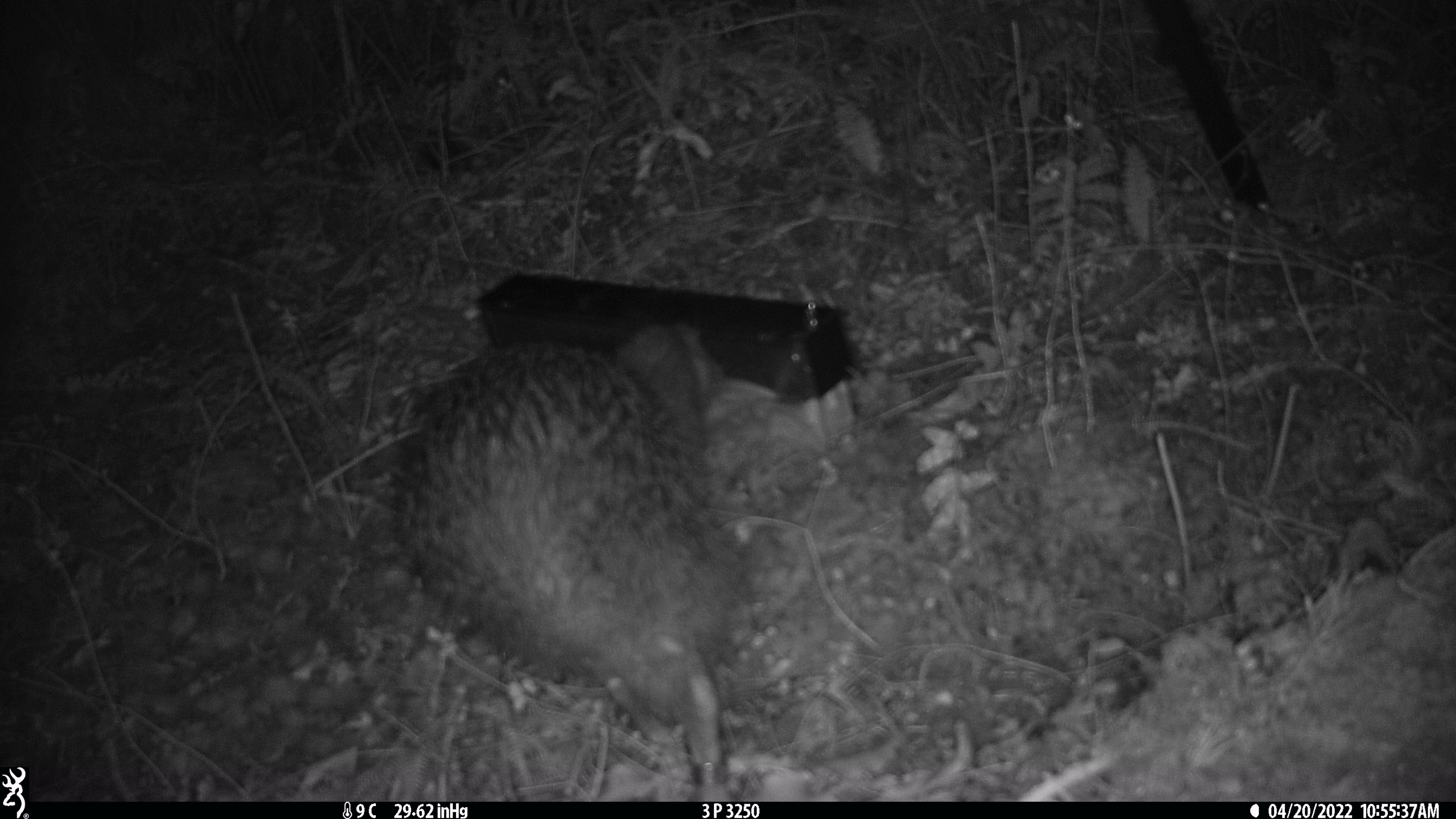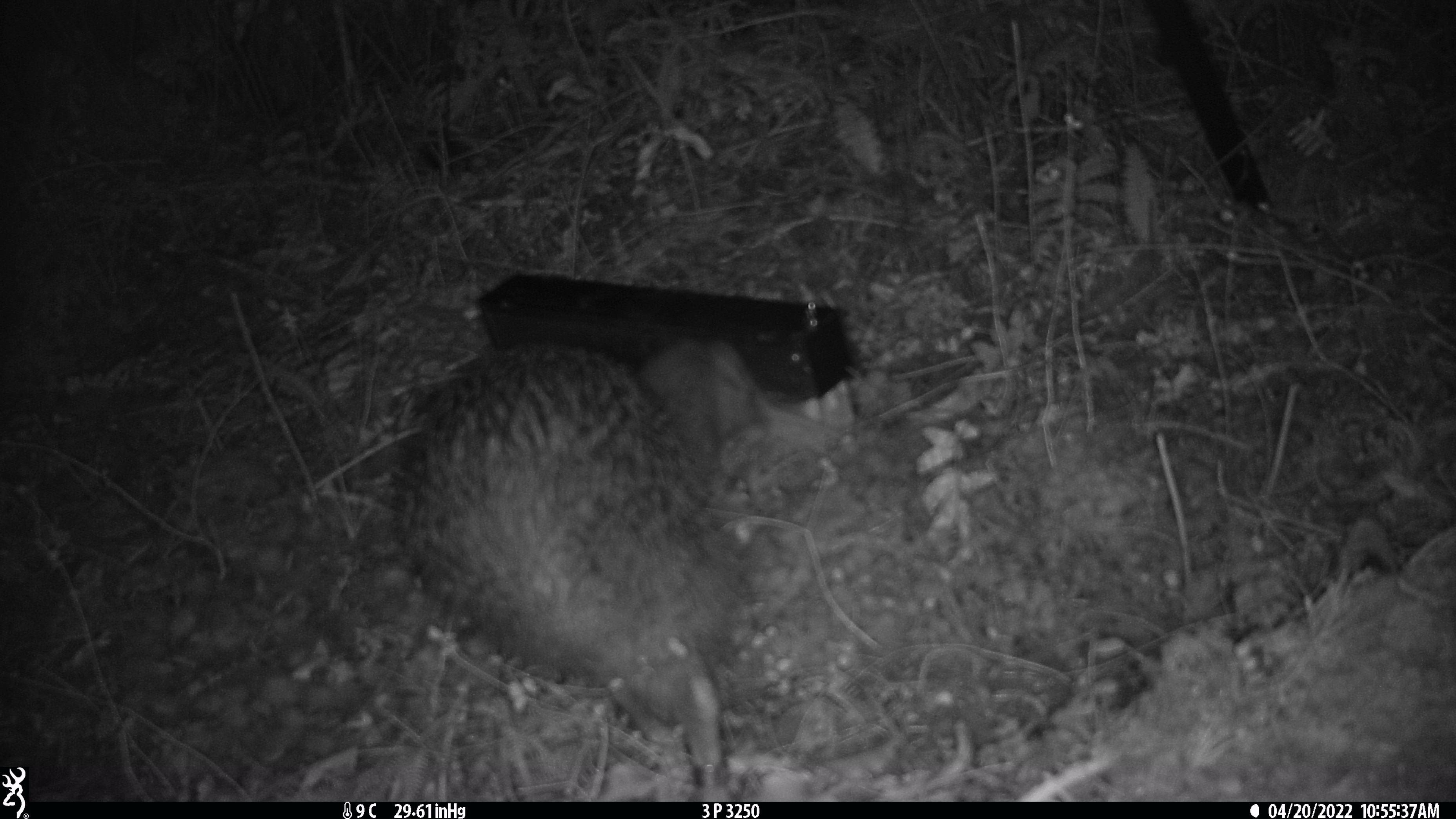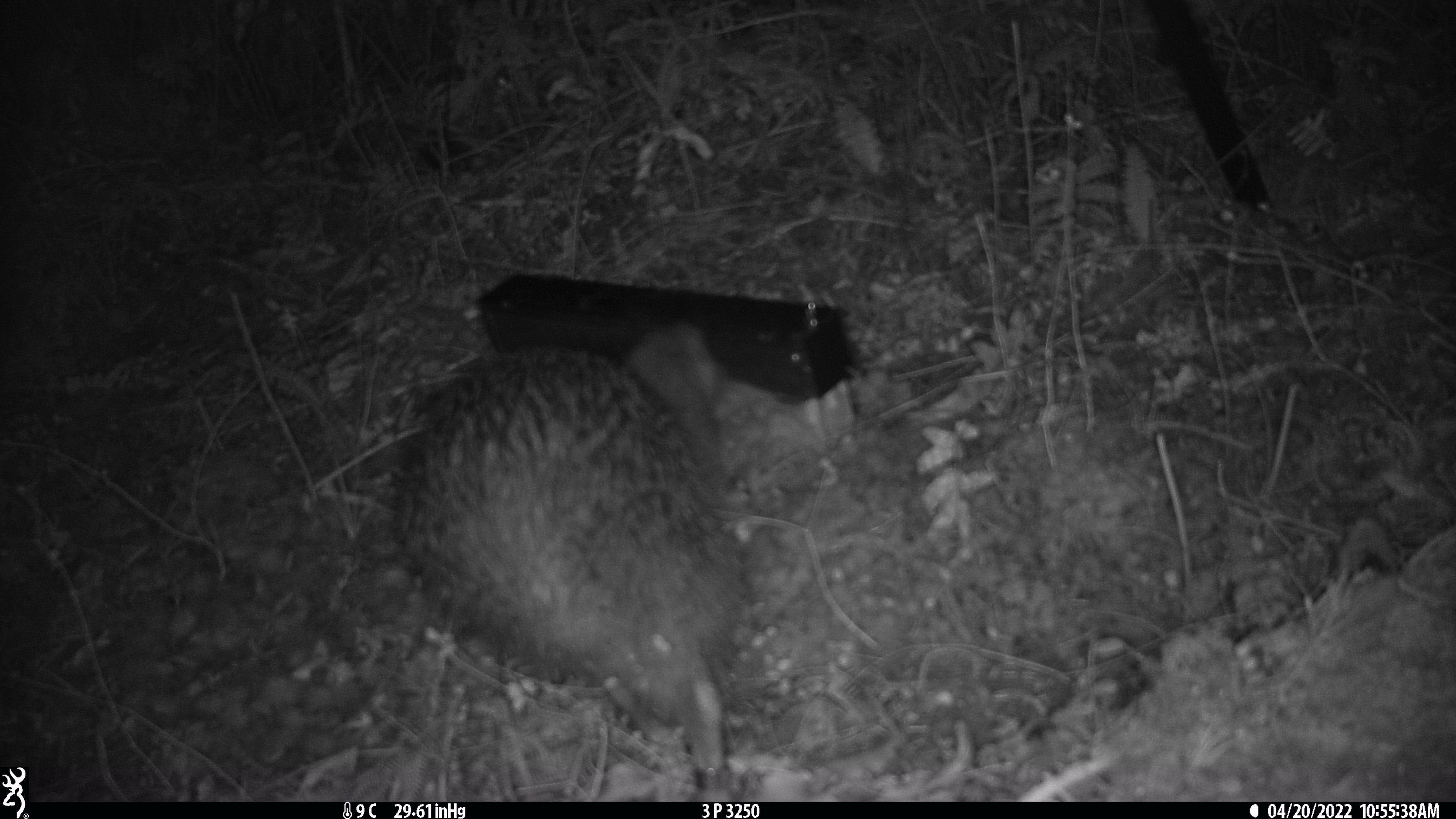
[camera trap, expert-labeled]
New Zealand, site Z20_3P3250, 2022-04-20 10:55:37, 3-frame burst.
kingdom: Animalia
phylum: Chordata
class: Aves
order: Apterygiformes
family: Apterygidae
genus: Apteryx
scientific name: Apteryx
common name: kiwi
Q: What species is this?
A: Kiwi (Apteryx).